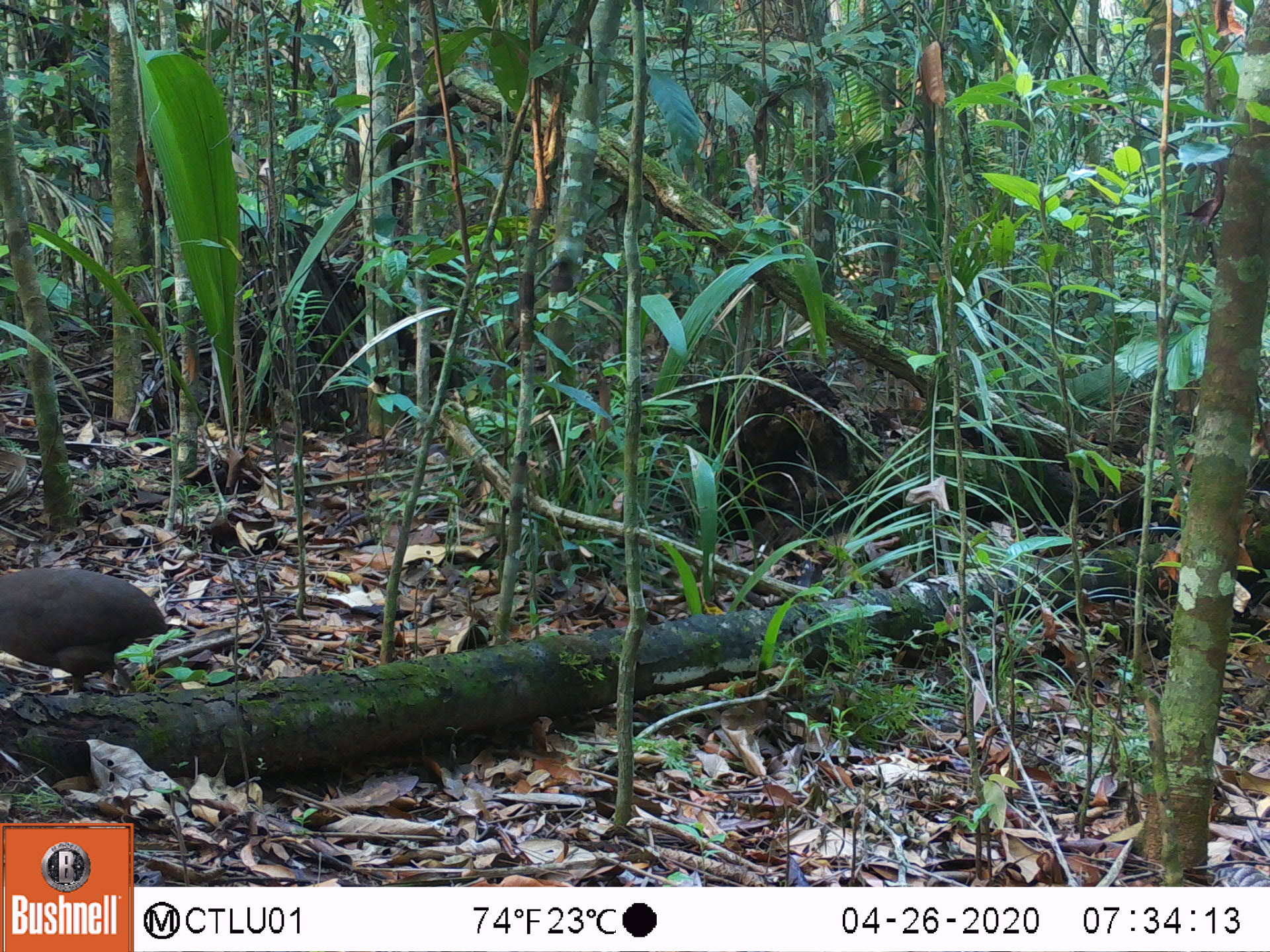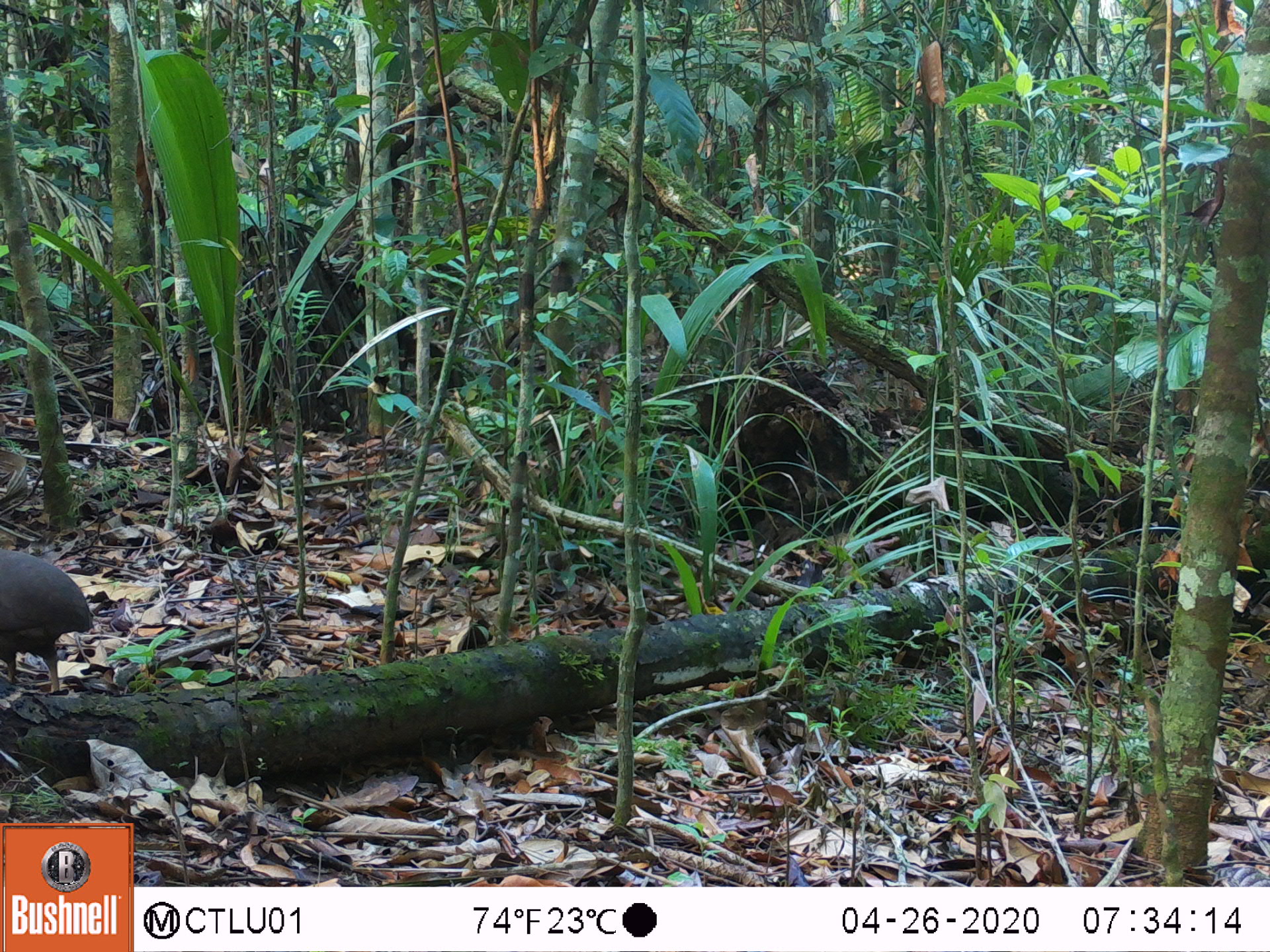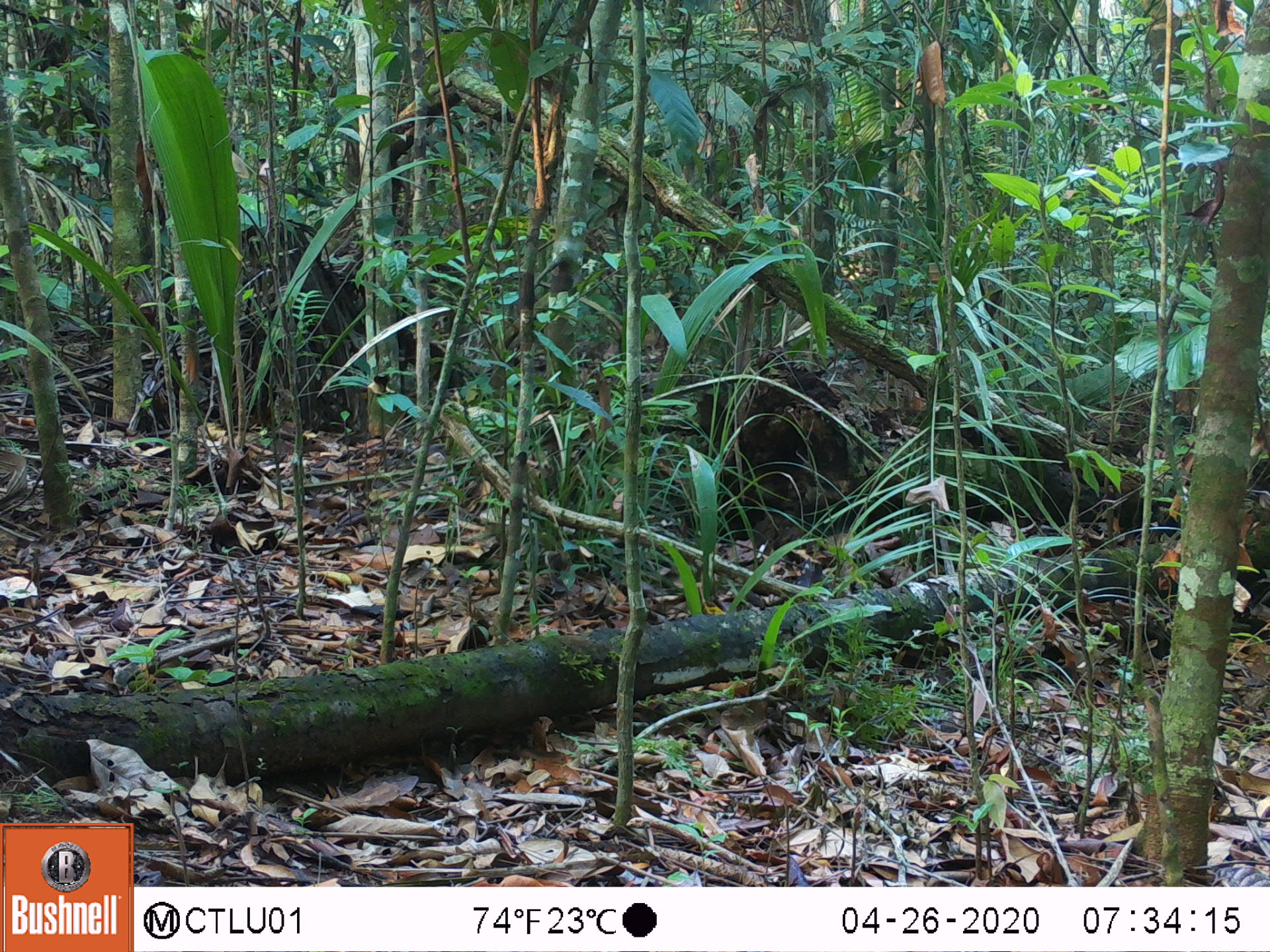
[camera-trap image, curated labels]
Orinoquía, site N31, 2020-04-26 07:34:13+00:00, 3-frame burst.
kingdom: Animalia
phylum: Chordata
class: Aves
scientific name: Aves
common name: bird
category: unknown bird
Unknown bird (bird) (Aves).